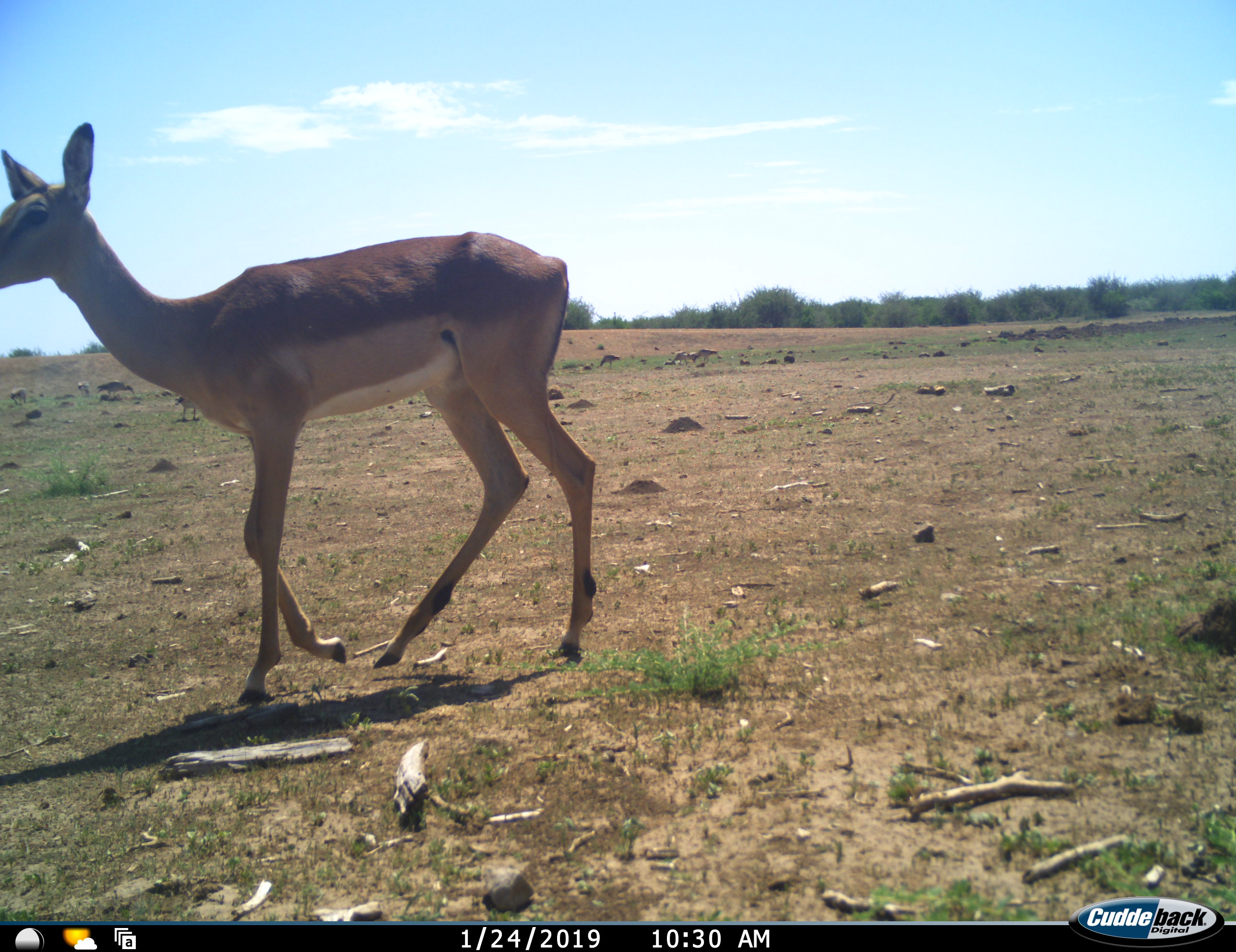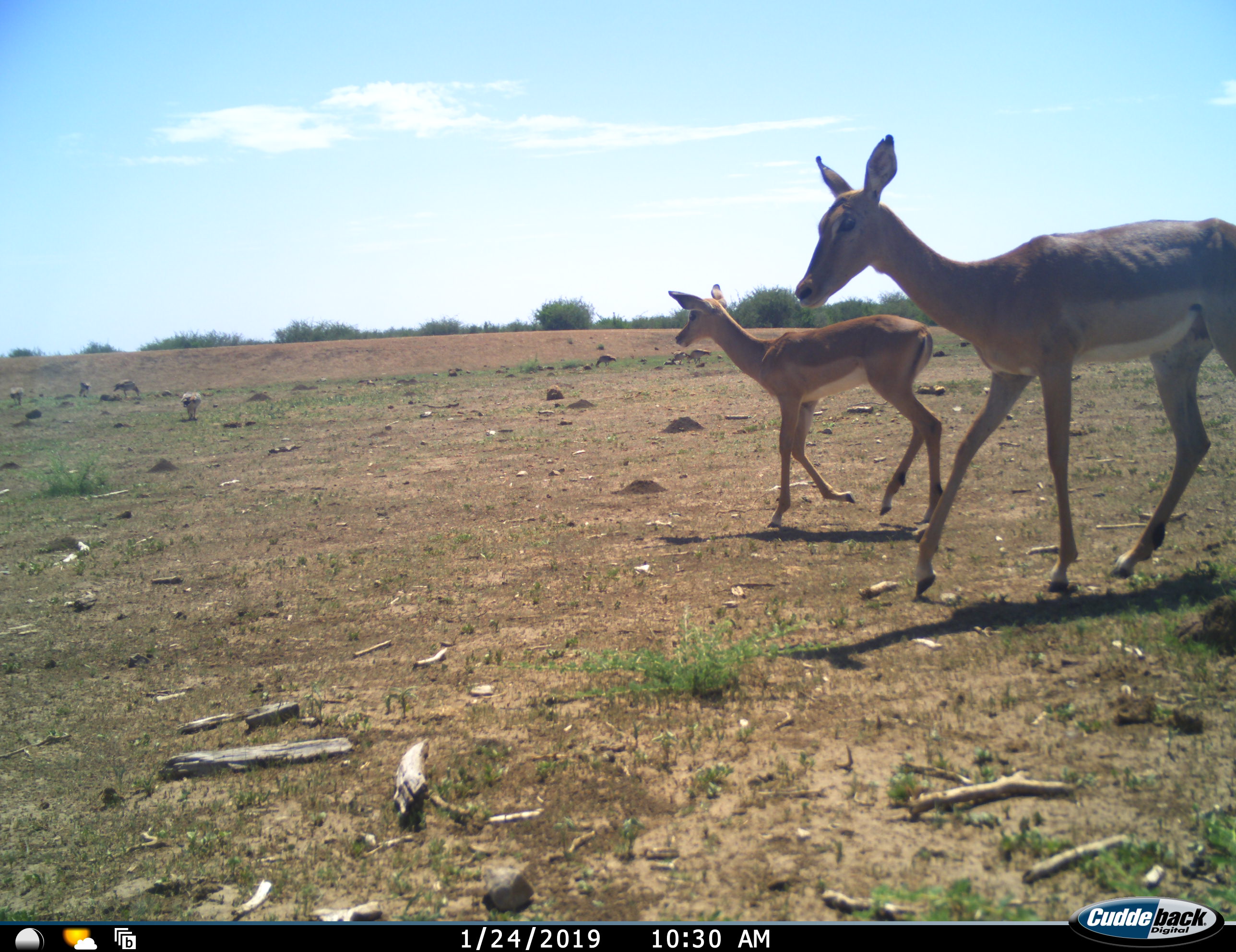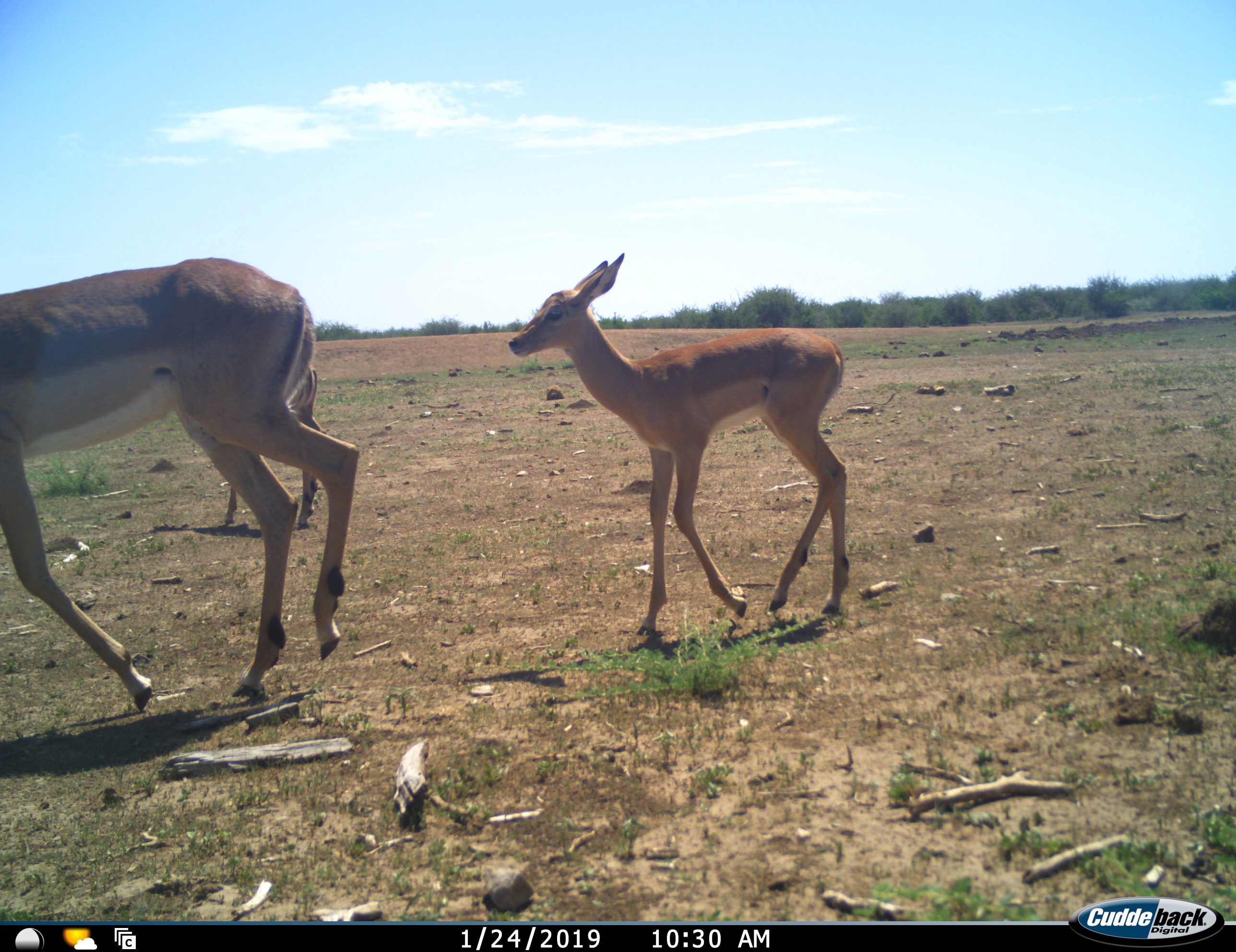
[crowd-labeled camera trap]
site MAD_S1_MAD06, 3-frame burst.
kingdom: Animalia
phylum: Chordata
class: Mammalia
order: Artiodactyla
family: Bovidae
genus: Aepyceros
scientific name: Aepyceros melampus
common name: impala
Impala (Aepyceros melampus), count 3. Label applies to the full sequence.